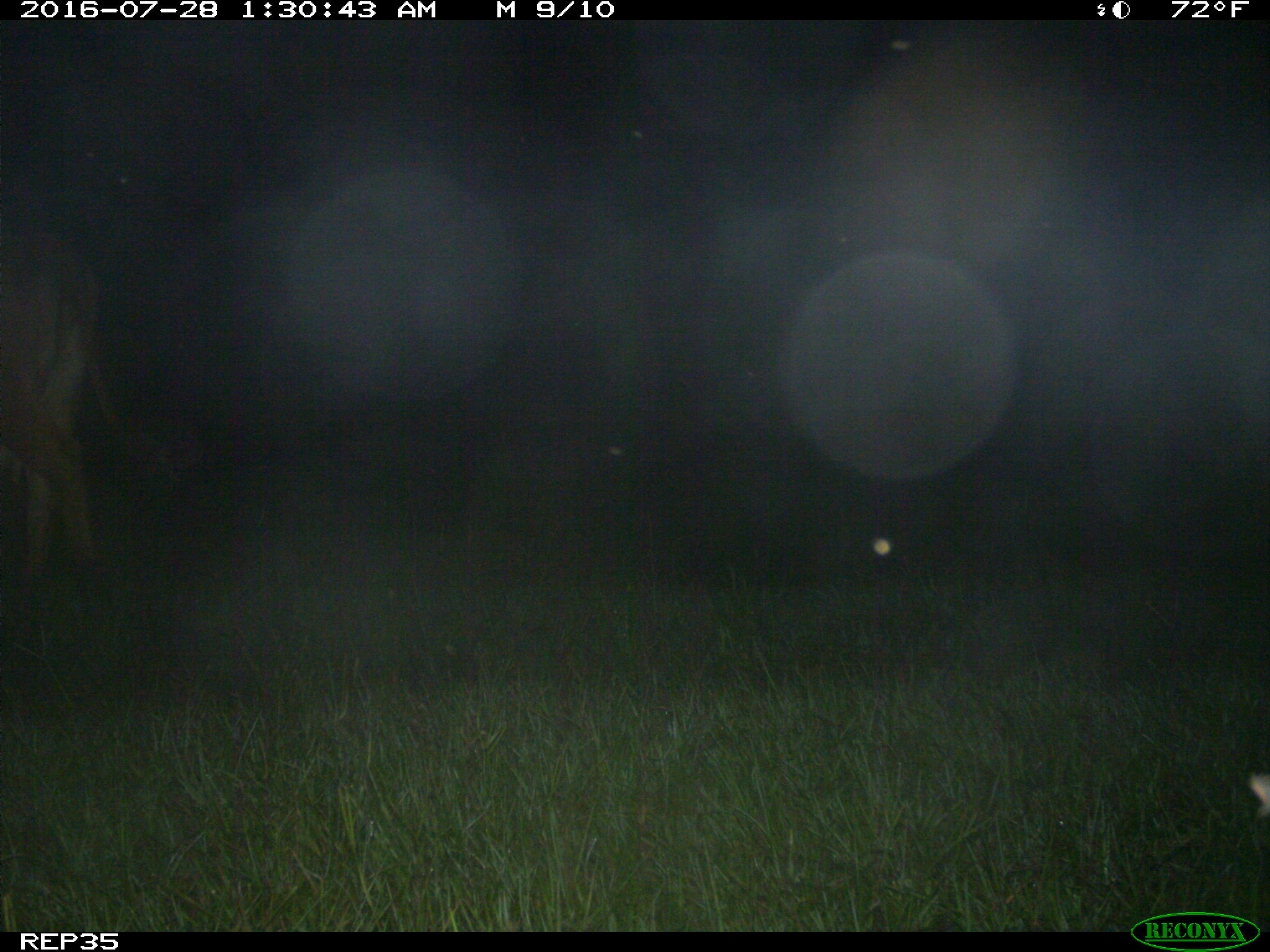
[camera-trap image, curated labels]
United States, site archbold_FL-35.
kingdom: Animalia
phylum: Chordata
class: Mammalia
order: Artiodactyla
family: Bovidae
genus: Bos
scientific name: Bos taurus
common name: domestic cow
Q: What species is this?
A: Bos taurus (domestic cow).